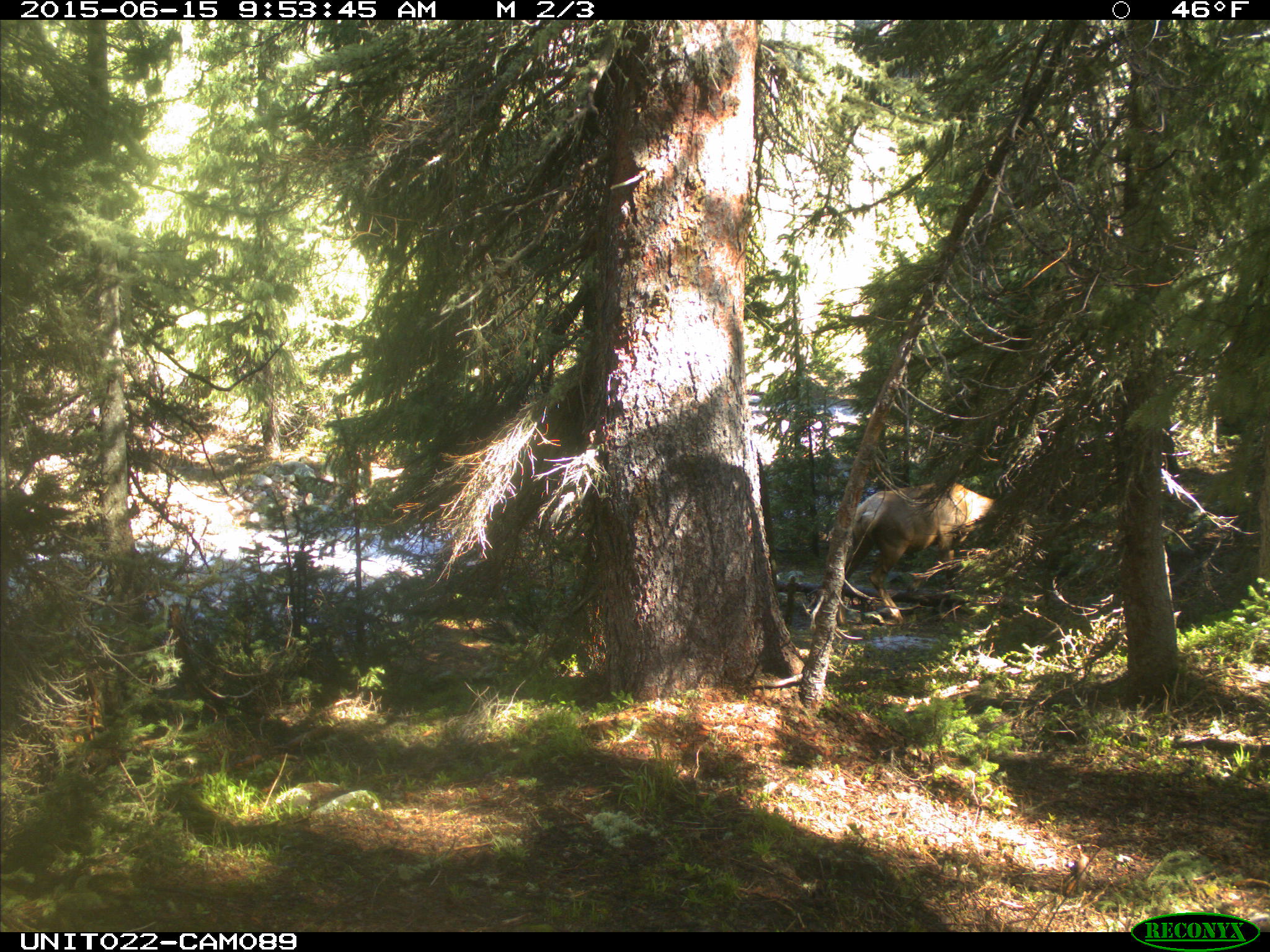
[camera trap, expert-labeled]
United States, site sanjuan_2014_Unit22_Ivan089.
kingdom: Animalia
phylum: Chordata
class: Mammalia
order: Artiodactyla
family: Cervidae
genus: Cervus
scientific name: Cervus elaphus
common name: red deer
Cervus elaphus (red deer).